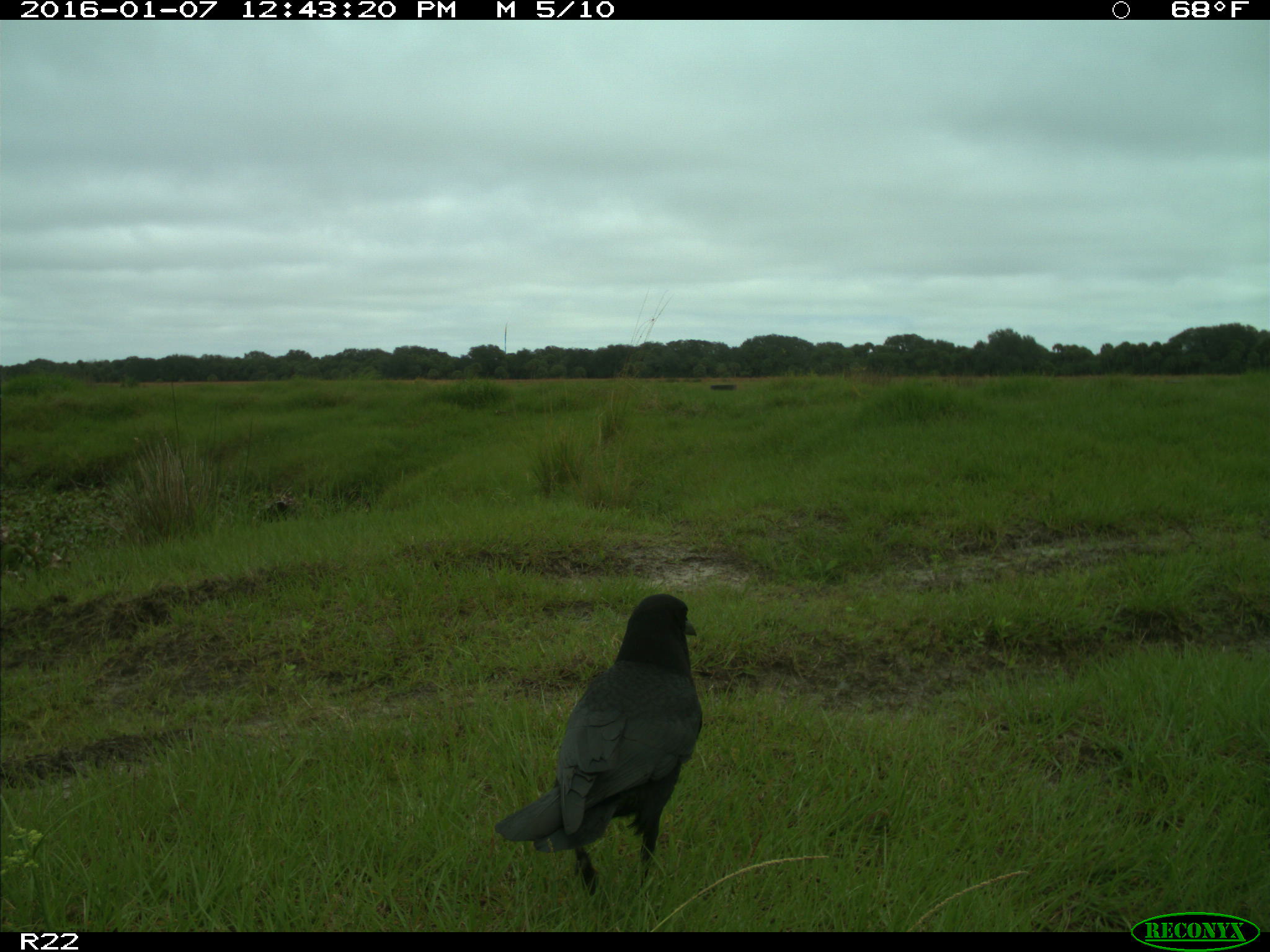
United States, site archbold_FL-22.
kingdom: Animalia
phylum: Chordata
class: Aves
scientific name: Aves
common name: birds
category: unidentified bird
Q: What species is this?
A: Unidentified bird (birds) (Aves).